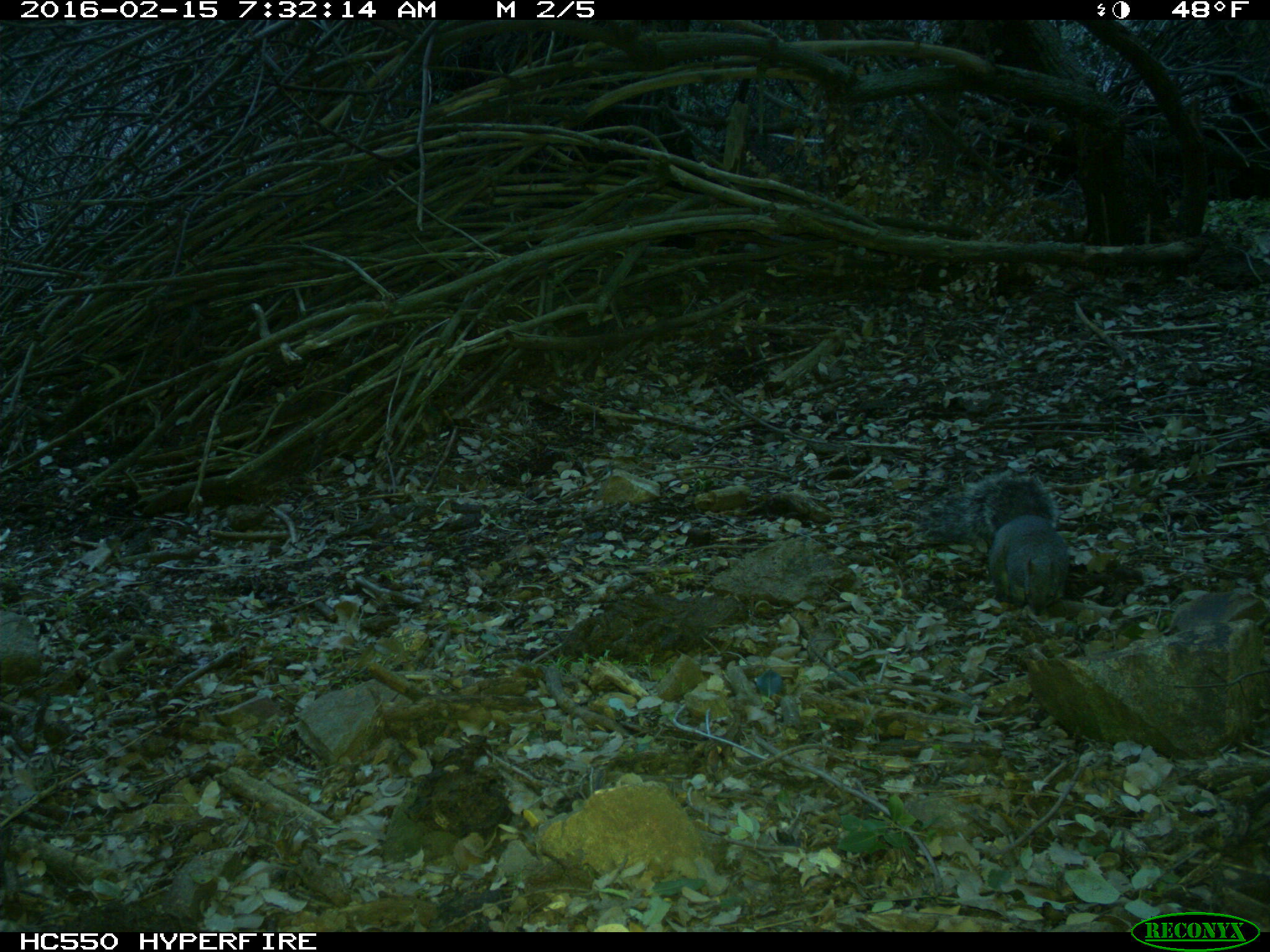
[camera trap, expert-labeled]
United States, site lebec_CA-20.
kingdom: Animalia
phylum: Chordata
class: Mammalia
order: Rodentia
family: Sciuridae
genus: Sciurus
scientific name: Sciurus carolinensis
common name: eastern gray squirrel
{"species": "Sciurus carolinensis (eastern gray squirrel)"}